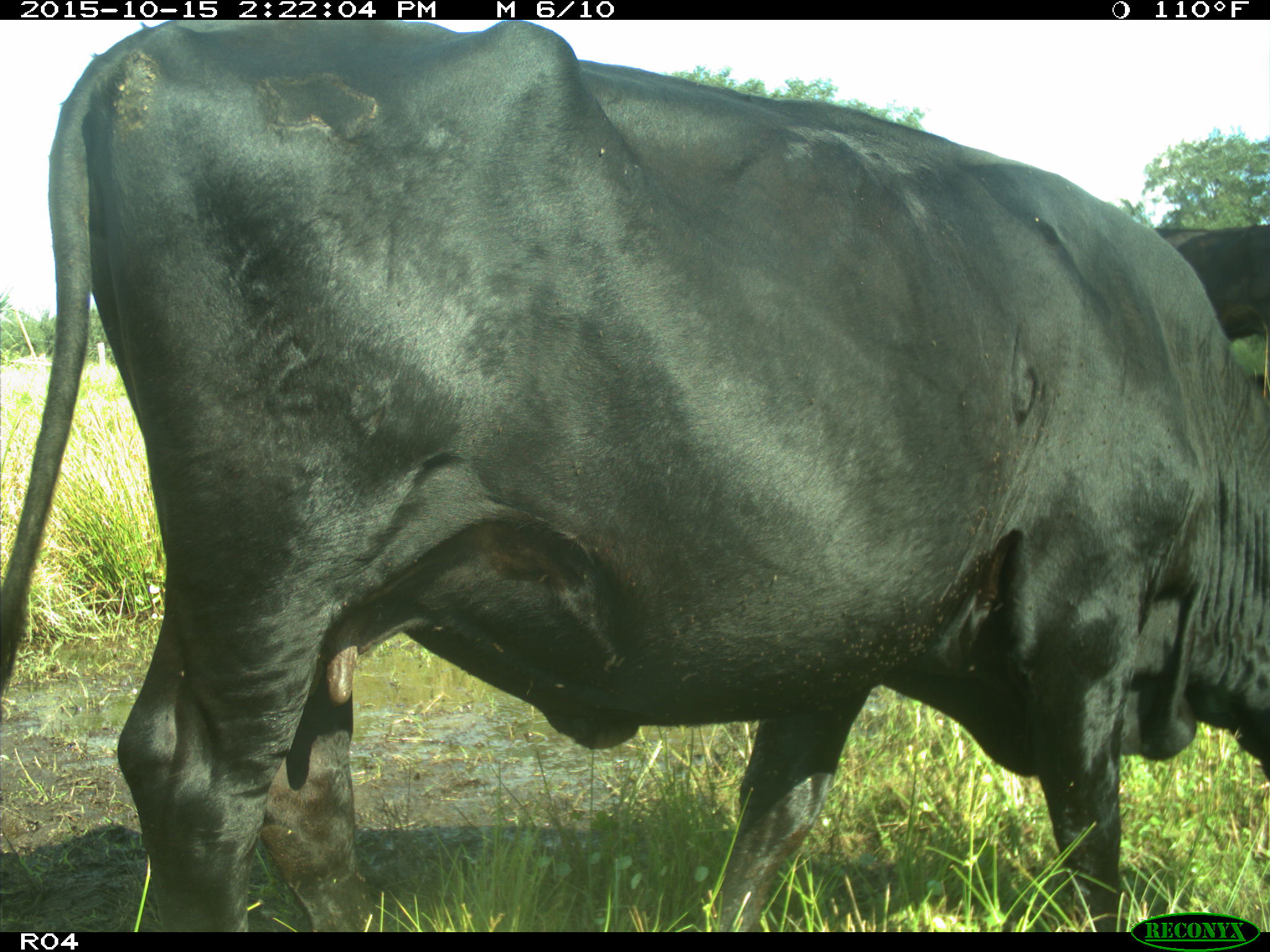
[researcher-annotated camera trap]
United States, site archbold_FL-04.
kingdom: Animalia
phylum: Chordata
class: Mammalia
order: Artiodactyla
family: Bovidae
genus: Bos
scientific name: Bos taurus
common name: domestic cow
Bos taurus (domestic cow).